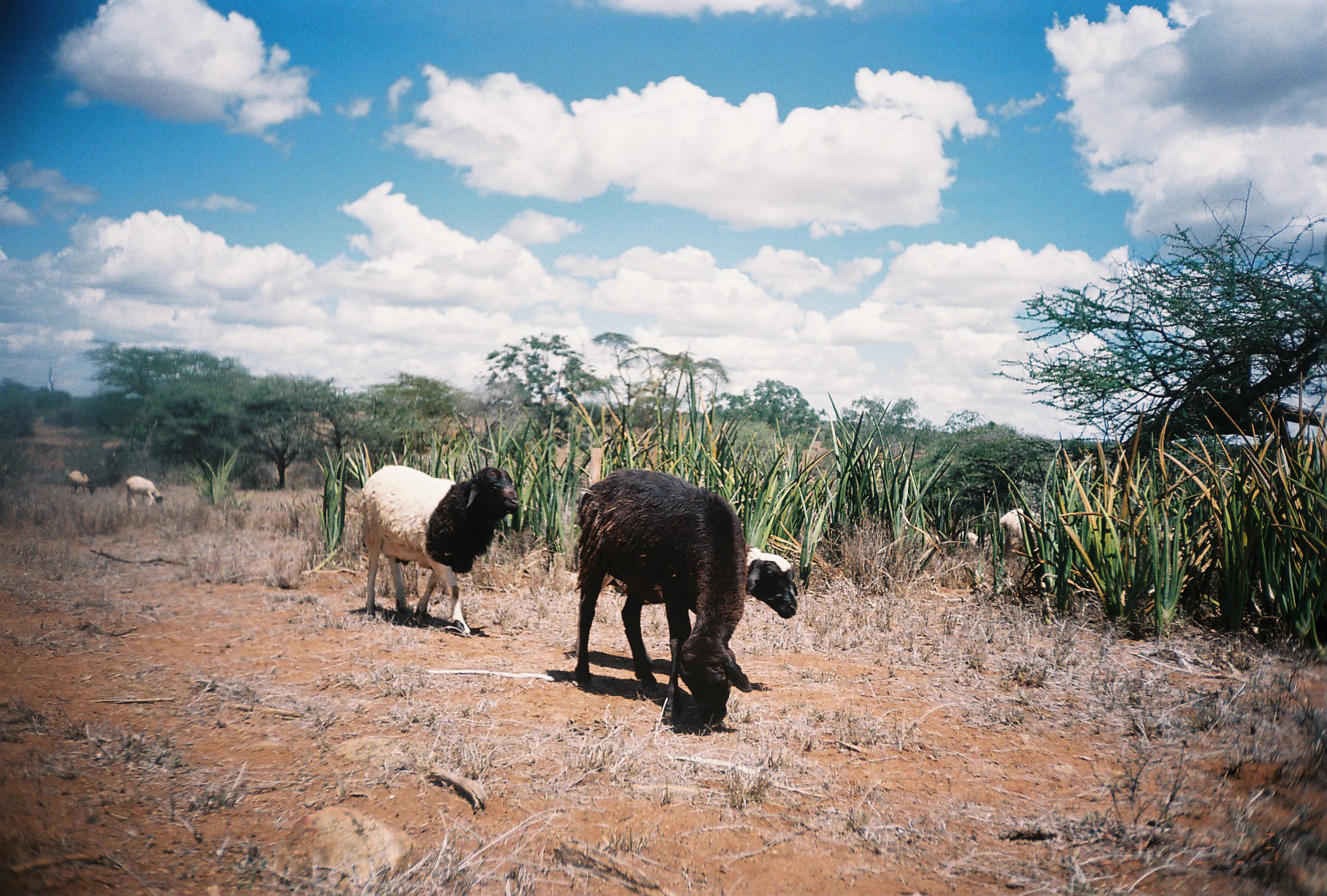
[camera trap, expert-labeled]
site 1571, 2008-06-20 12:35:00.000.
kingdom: Animalia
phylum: Chordata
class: Mammalia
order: Artiodactyla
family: Bovidae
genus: Ovis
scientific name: Ovis aries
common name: domestic sheep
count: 9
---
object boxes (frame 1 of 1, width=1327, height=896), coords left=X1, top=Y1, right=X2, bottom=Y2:
ovis aries: left=574, top=468, right=752, bottom=725; left=358, top=465, right=519, bottom=639; left=575, top=544, right=798, bottom=664; left=996, top=508, right=1053, bottom=593; left=125, top=475, right=163, bottom=511; left=950, top=531, right=997, bottom=550; left=66, top=468, right=96, bottom=495